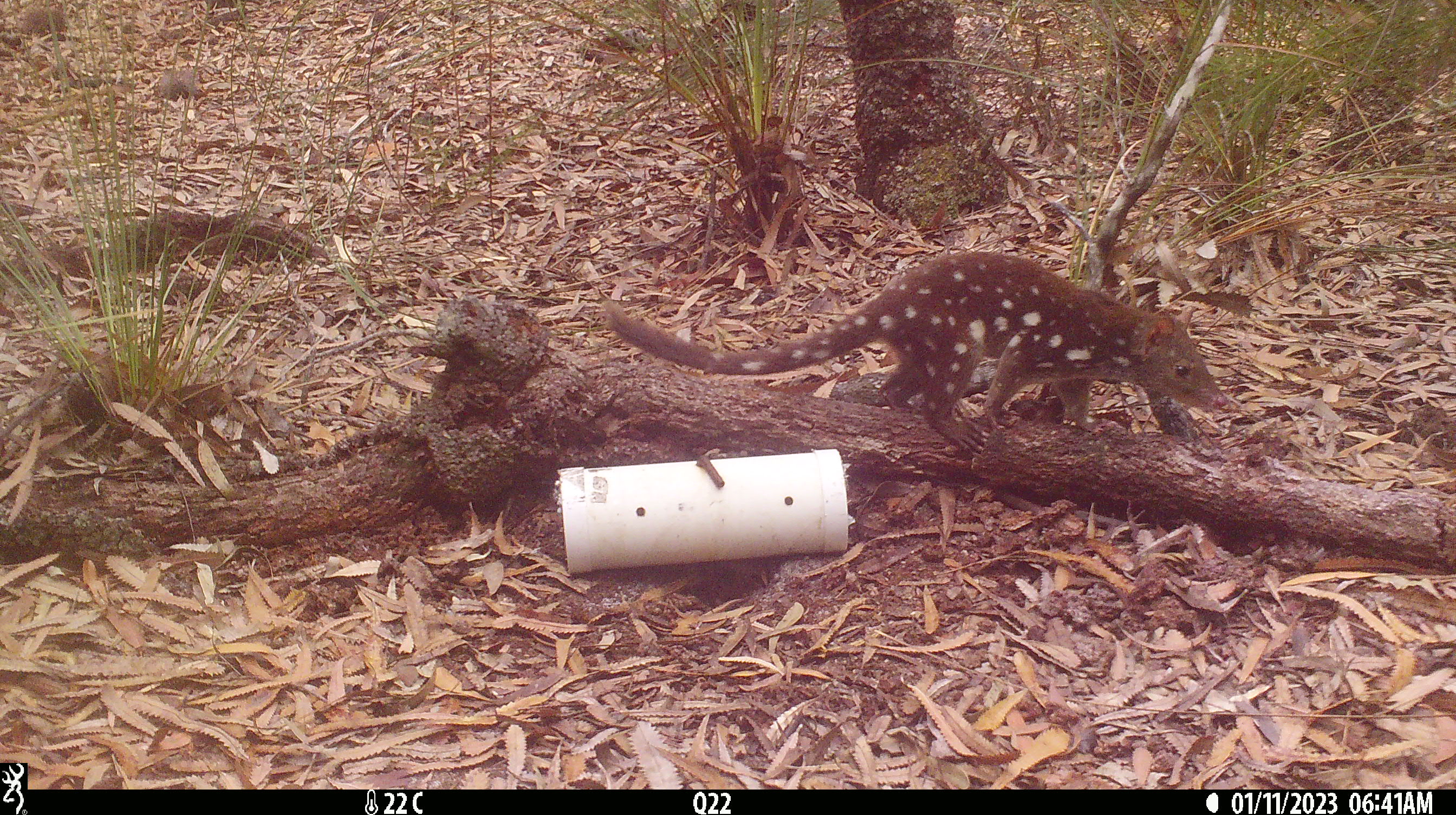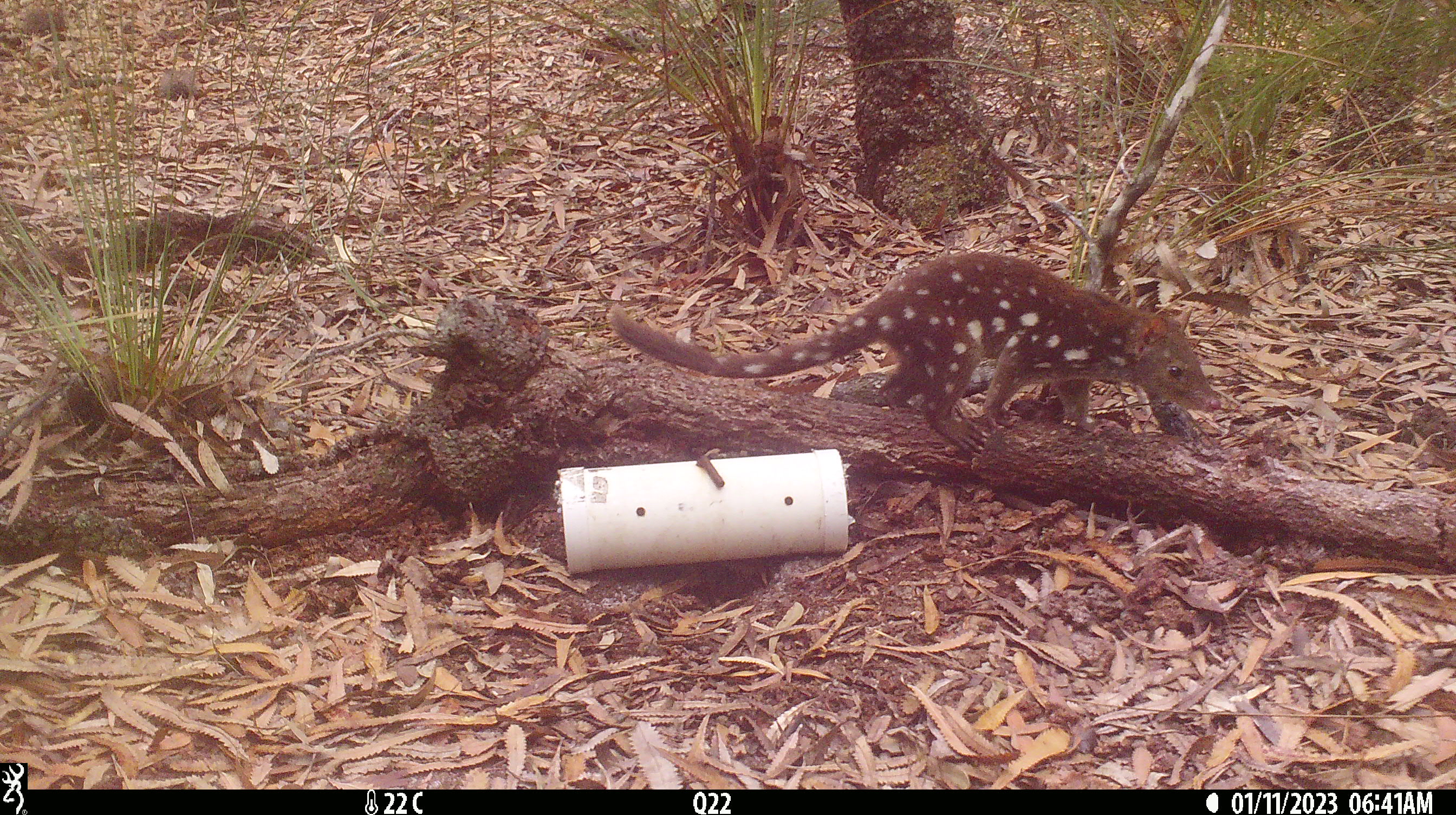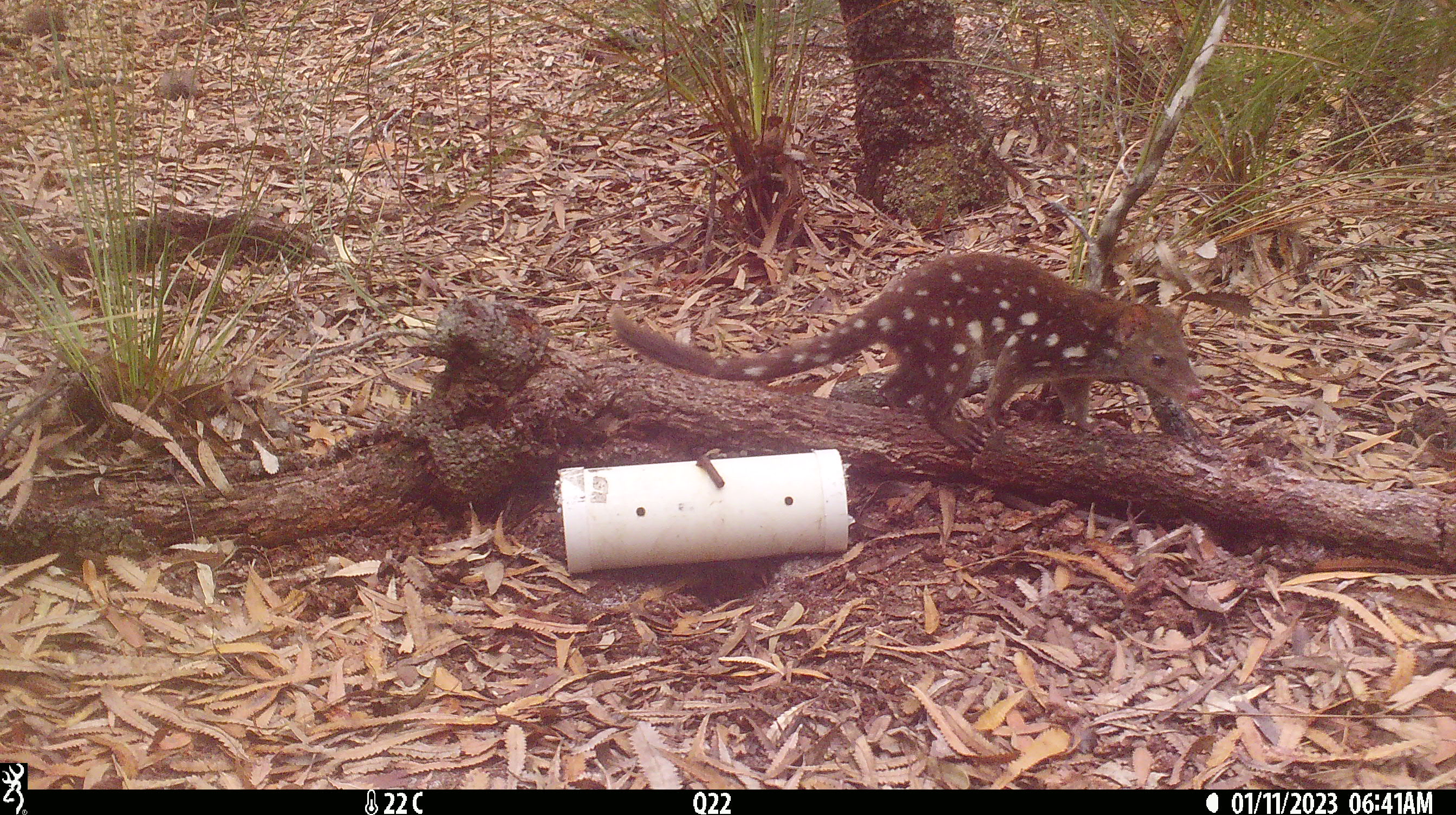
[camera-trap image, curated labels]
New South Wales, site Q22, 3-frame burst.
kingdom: Animalia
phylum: Chordata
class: Mammalia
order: Dasyuromorphia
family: Dasyuridae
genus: Dasyurus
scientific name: Dasyurus maculatus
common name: spotted-tailed quoll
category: quoll